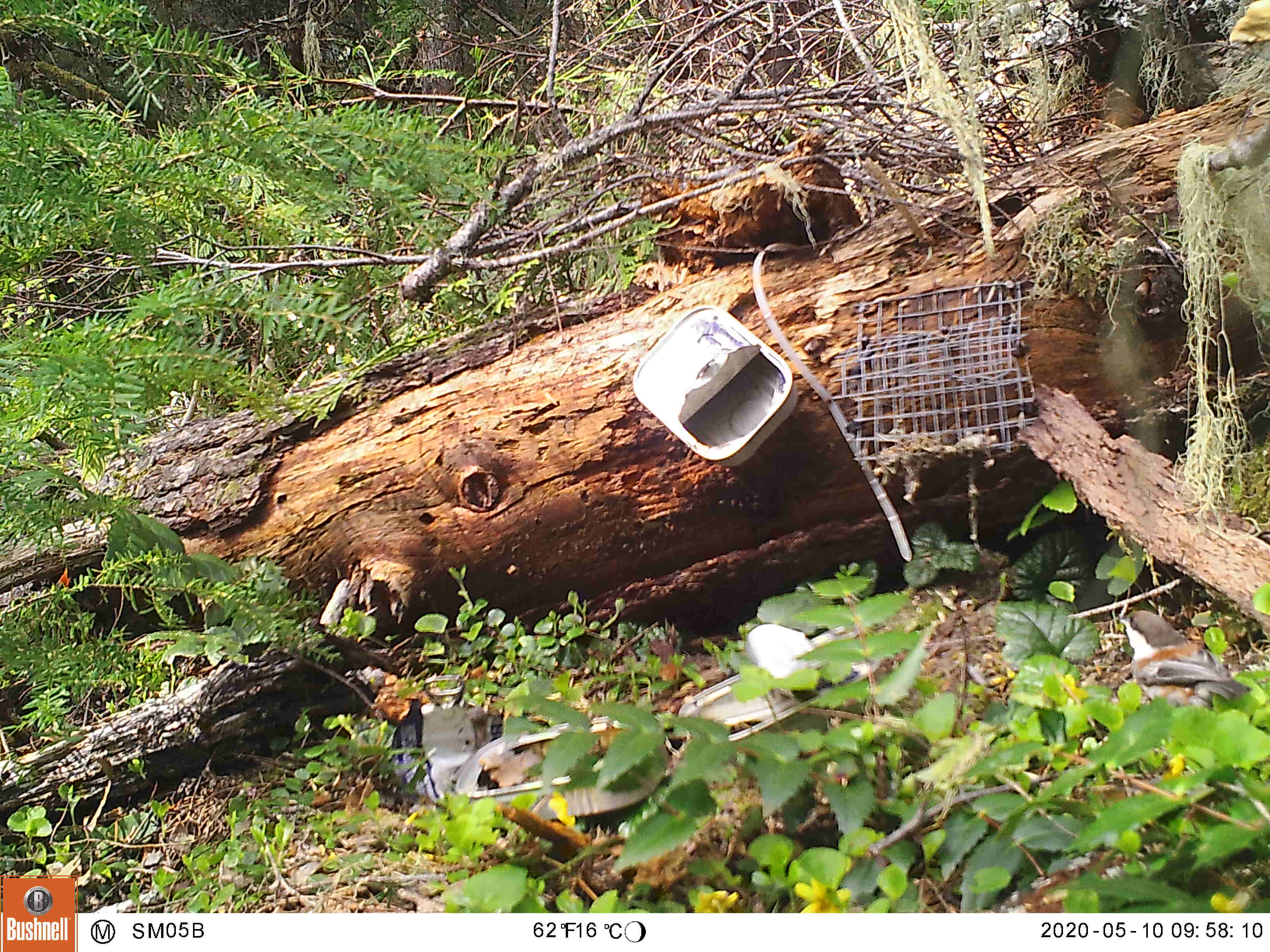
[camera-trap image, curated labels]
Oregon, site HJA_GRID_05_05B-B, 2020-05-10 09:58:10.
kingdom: Animalia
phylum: Chordata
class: Aves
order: Passeriformes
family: Paridae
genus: Poecile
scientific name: Poecile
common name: chickadees and allies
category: poecile species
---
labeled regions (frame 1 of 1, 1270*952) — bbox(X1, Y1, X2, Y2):
poecile species: bbox(1103, 603, 1263, 721)